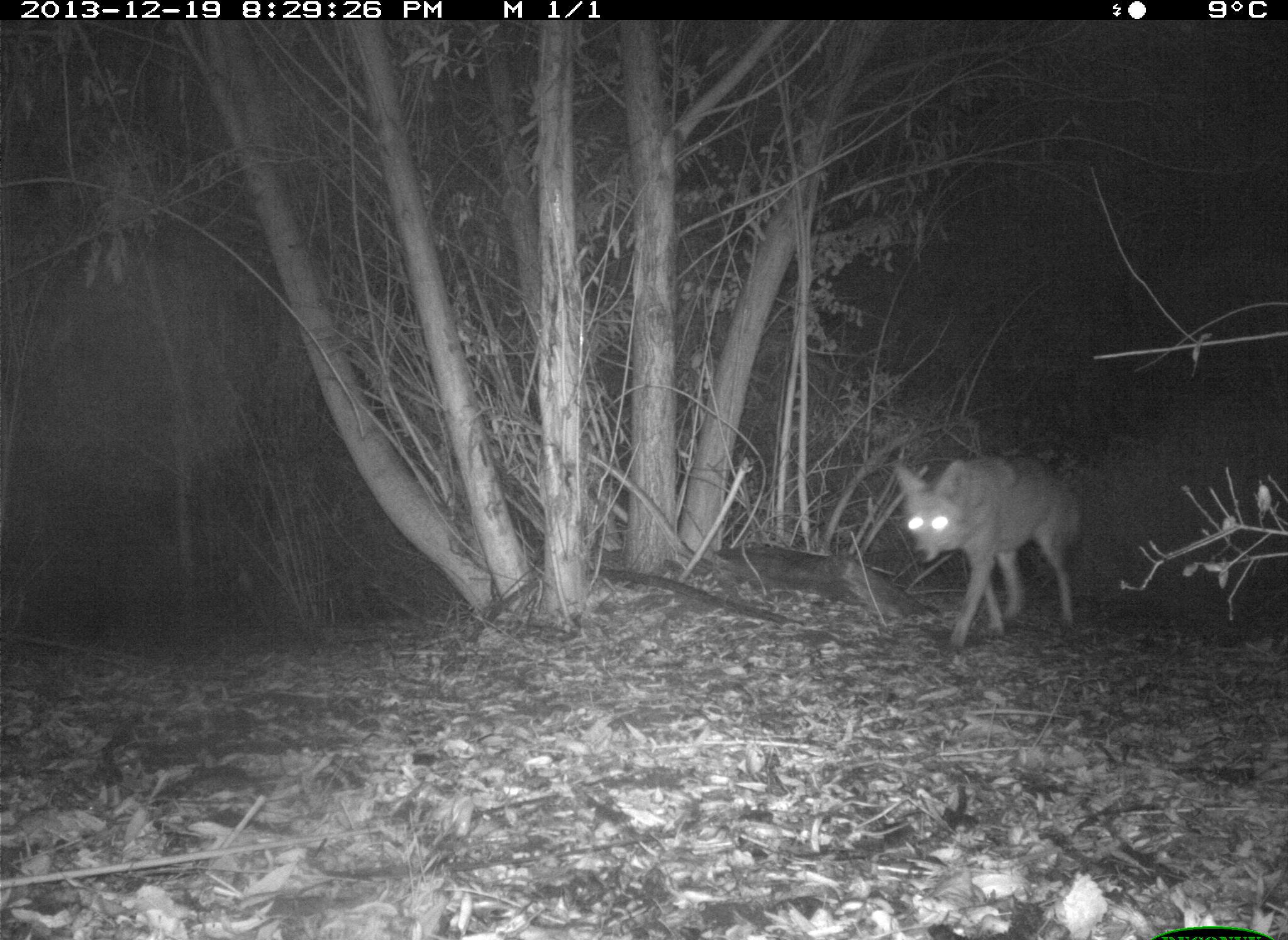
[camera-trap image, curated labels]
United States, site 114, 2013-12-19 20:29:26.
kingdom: Animalia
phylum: Chordata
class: Mammalia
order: Carnivora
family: Canidae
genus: Canis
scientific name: Canis latrans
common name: coyote